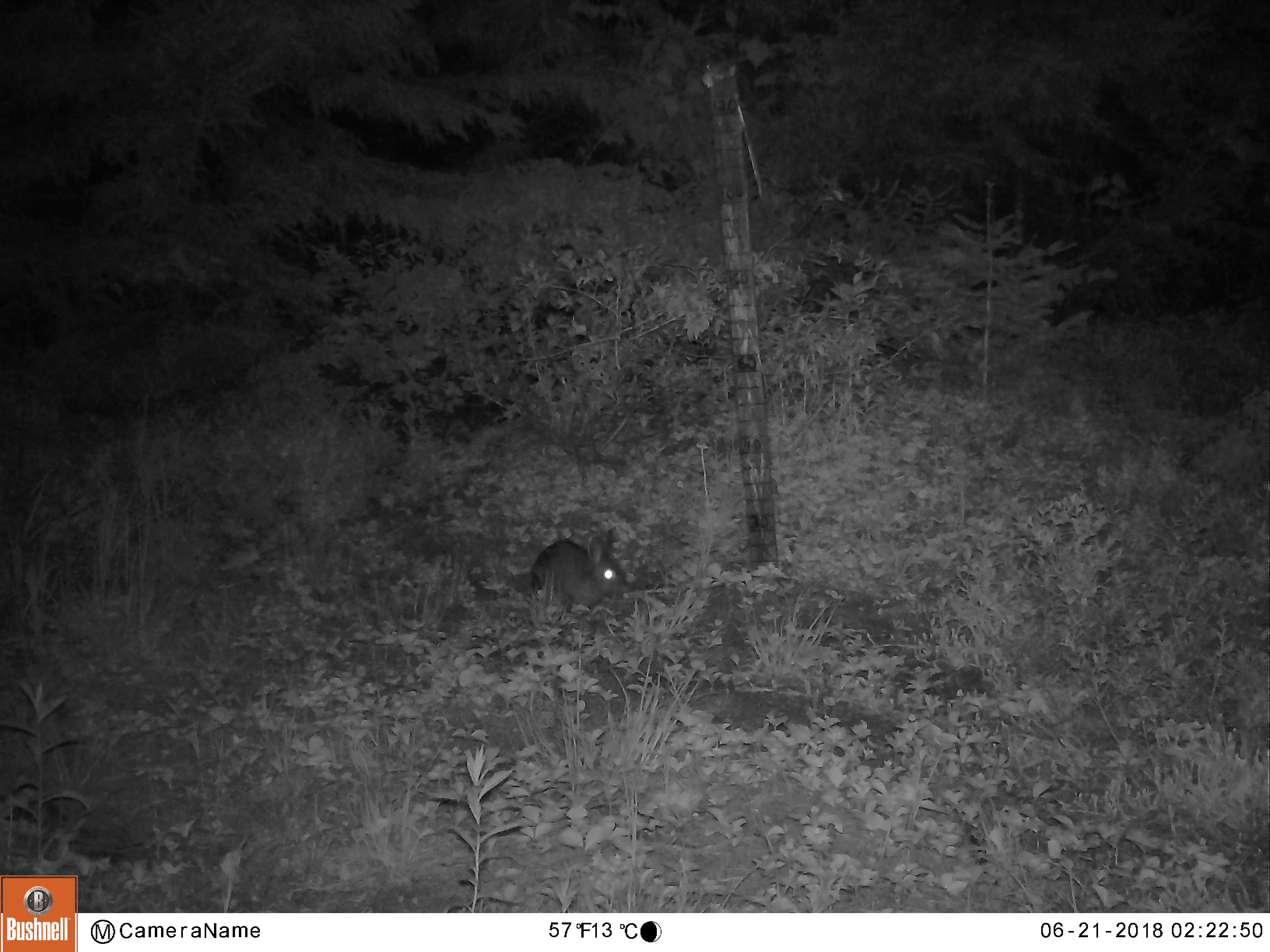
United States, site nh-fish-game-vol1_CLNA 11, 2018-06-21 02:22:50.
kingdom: Animalia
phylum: Chordata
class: Mammalia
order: Lagomorpha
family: Leporidae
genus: Lepus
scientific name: Lepus americanus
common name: snowshoe hare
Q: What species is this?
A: Snowshoe hare (Lepus americanus).